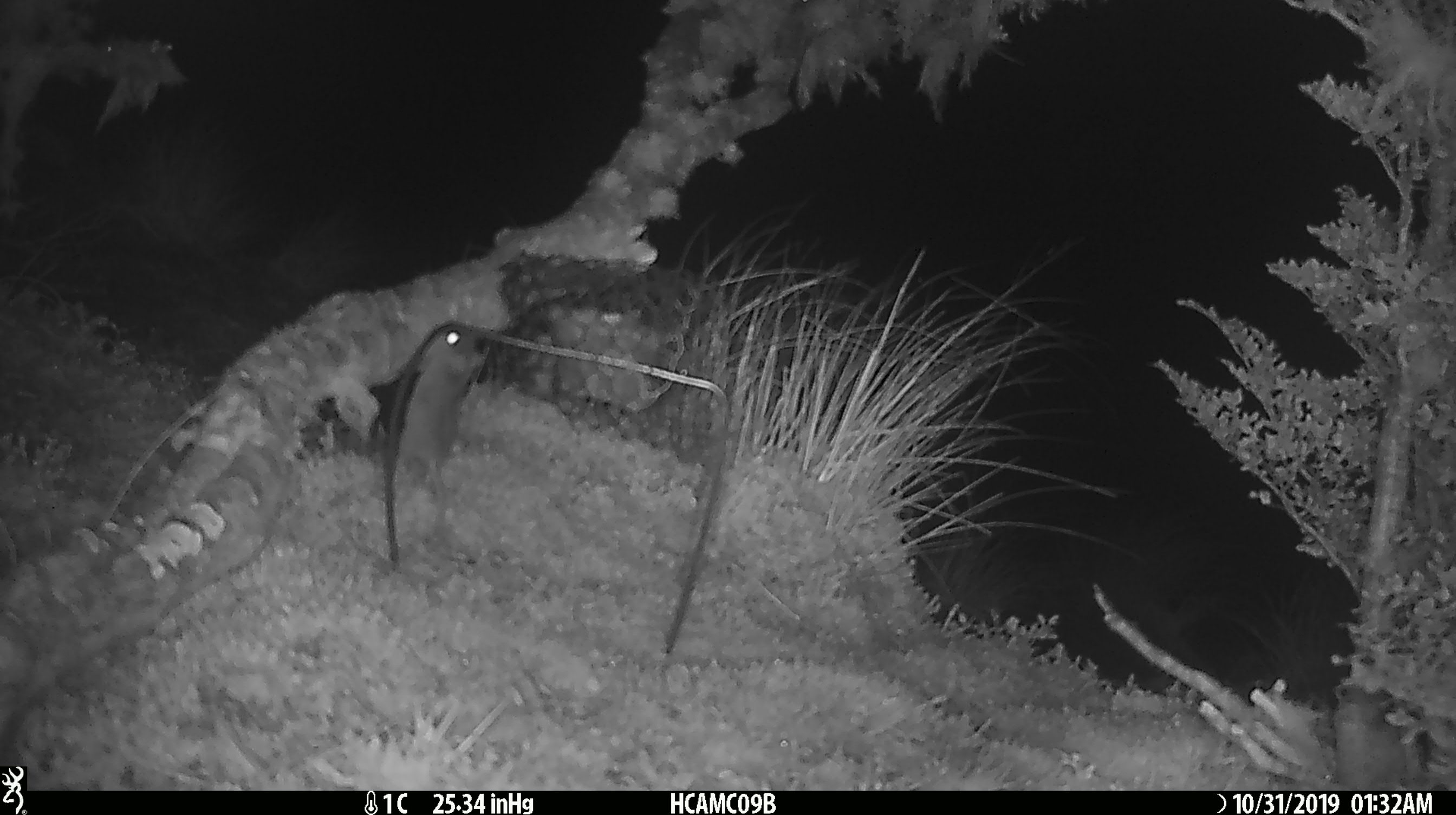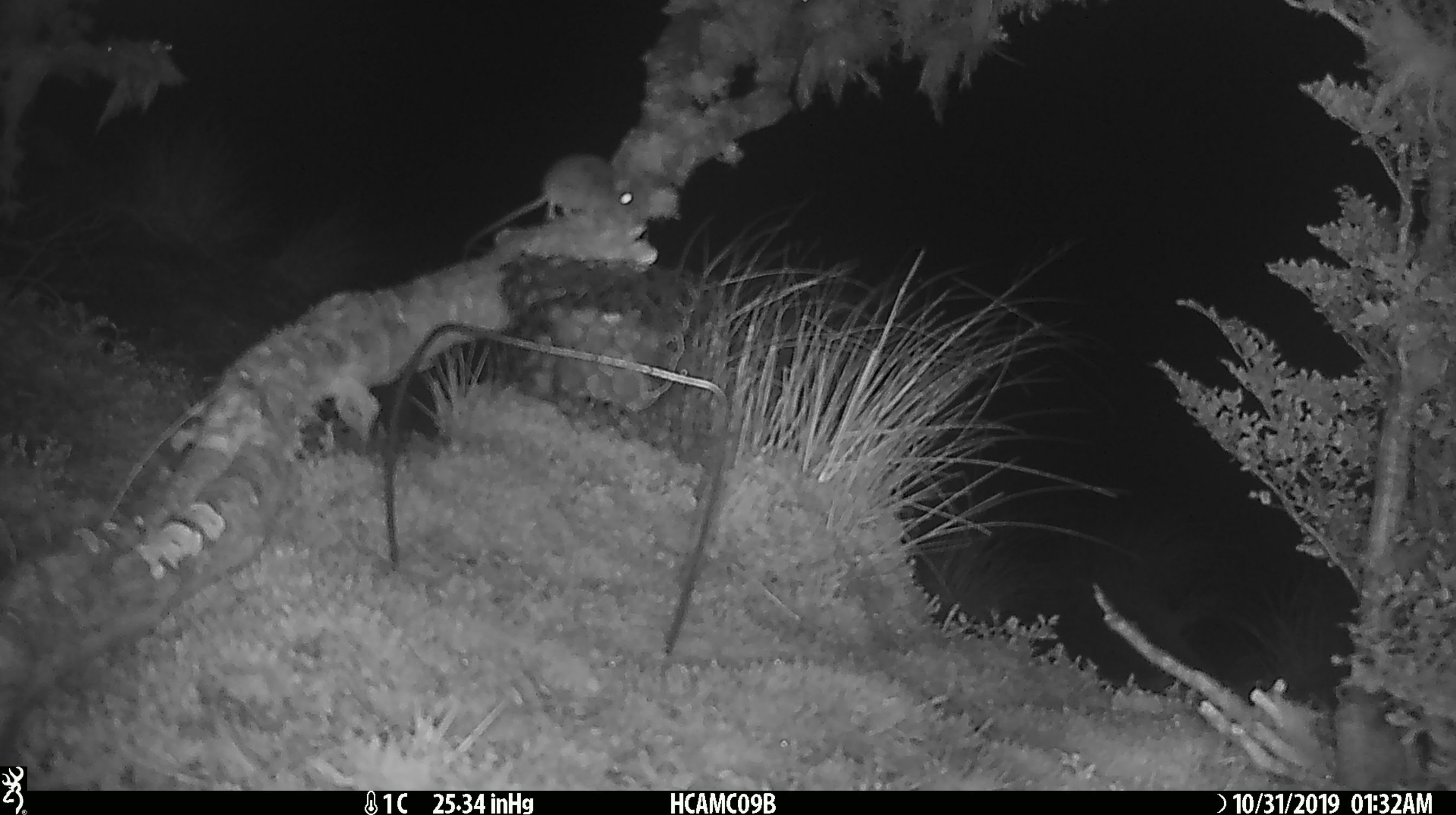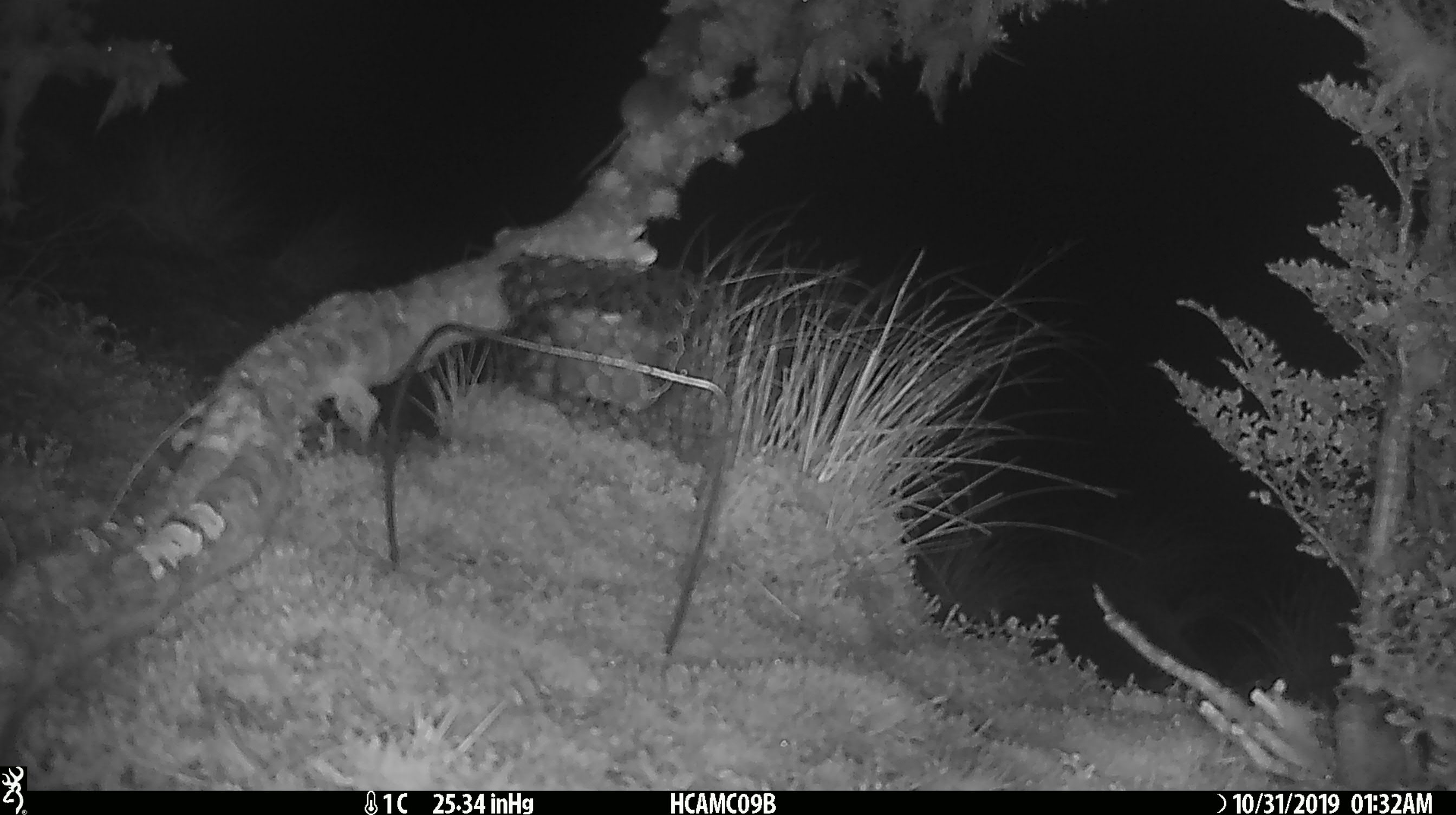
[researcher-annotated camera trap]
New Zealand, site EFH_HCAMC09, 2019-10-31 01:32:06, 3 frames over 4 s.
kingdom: Animalia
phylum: Chordata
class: Mammalia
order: Rodentia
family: Muridae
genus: Mus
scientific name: Mus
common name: mouse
Mouse (Mus).